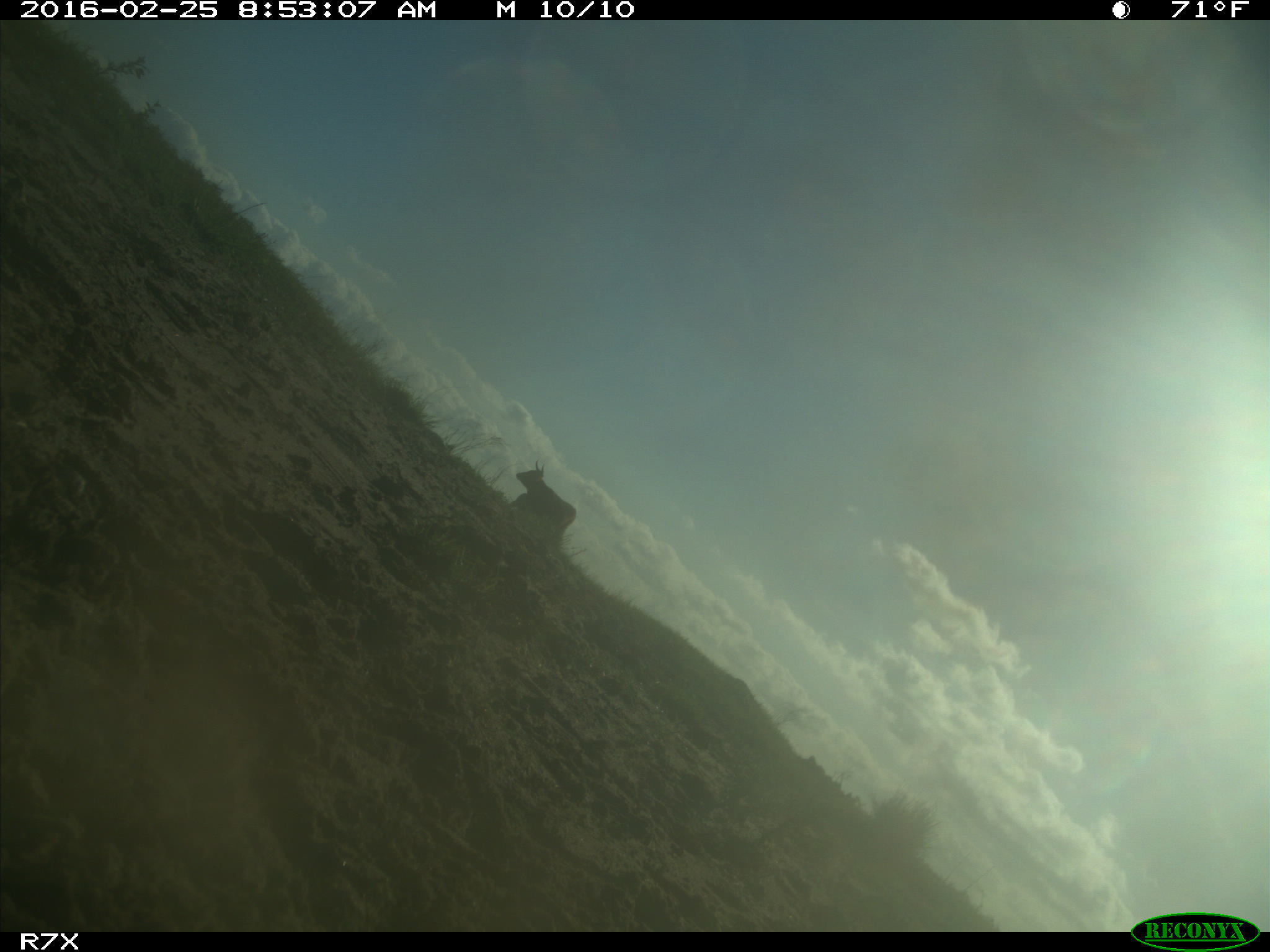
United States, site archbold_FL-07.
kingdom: Animalia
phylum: Chordata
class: Mammalia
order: Artiodactyla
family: Bovidae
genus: Bos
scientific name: Bos taurus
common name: domestic cow